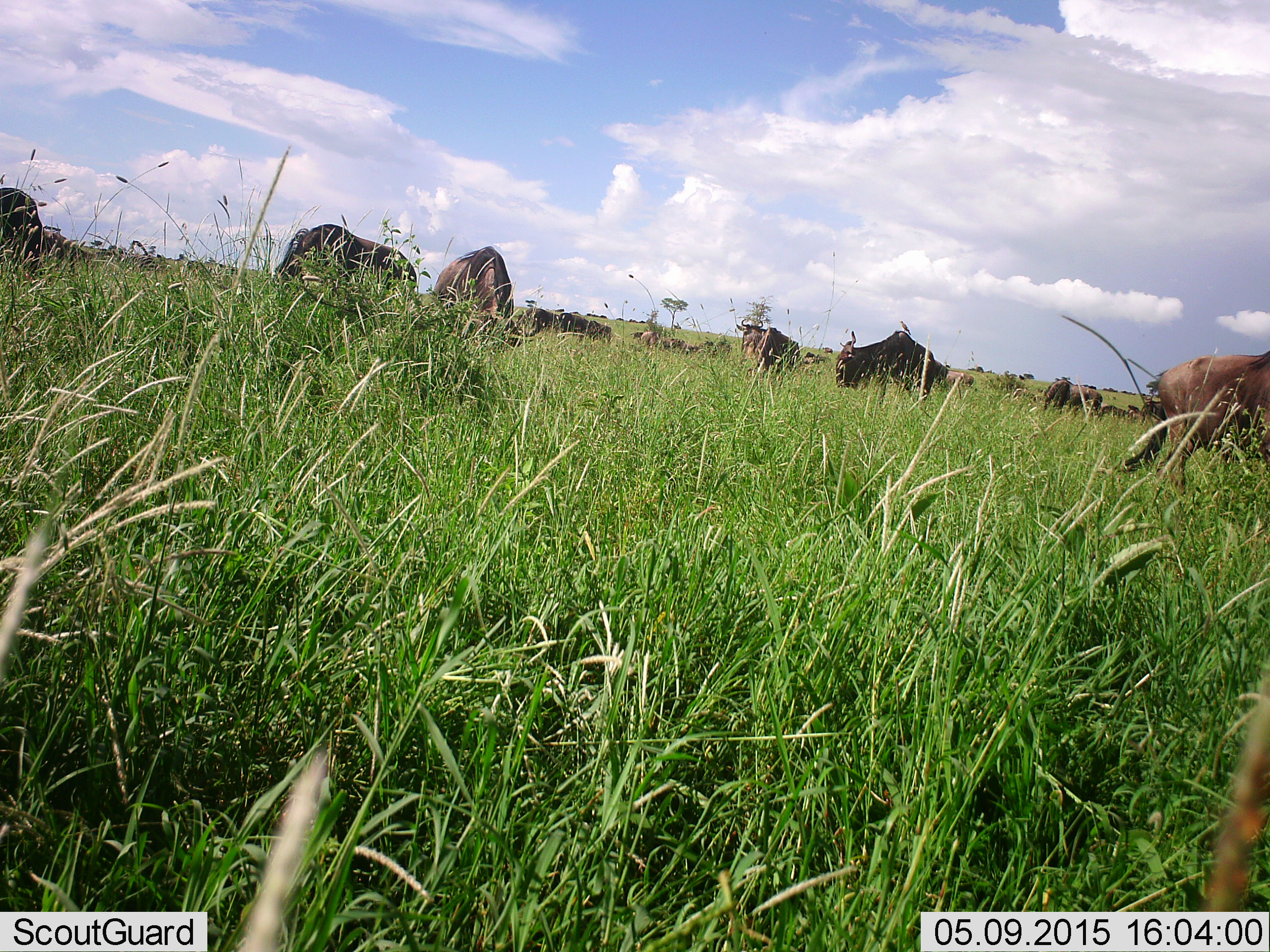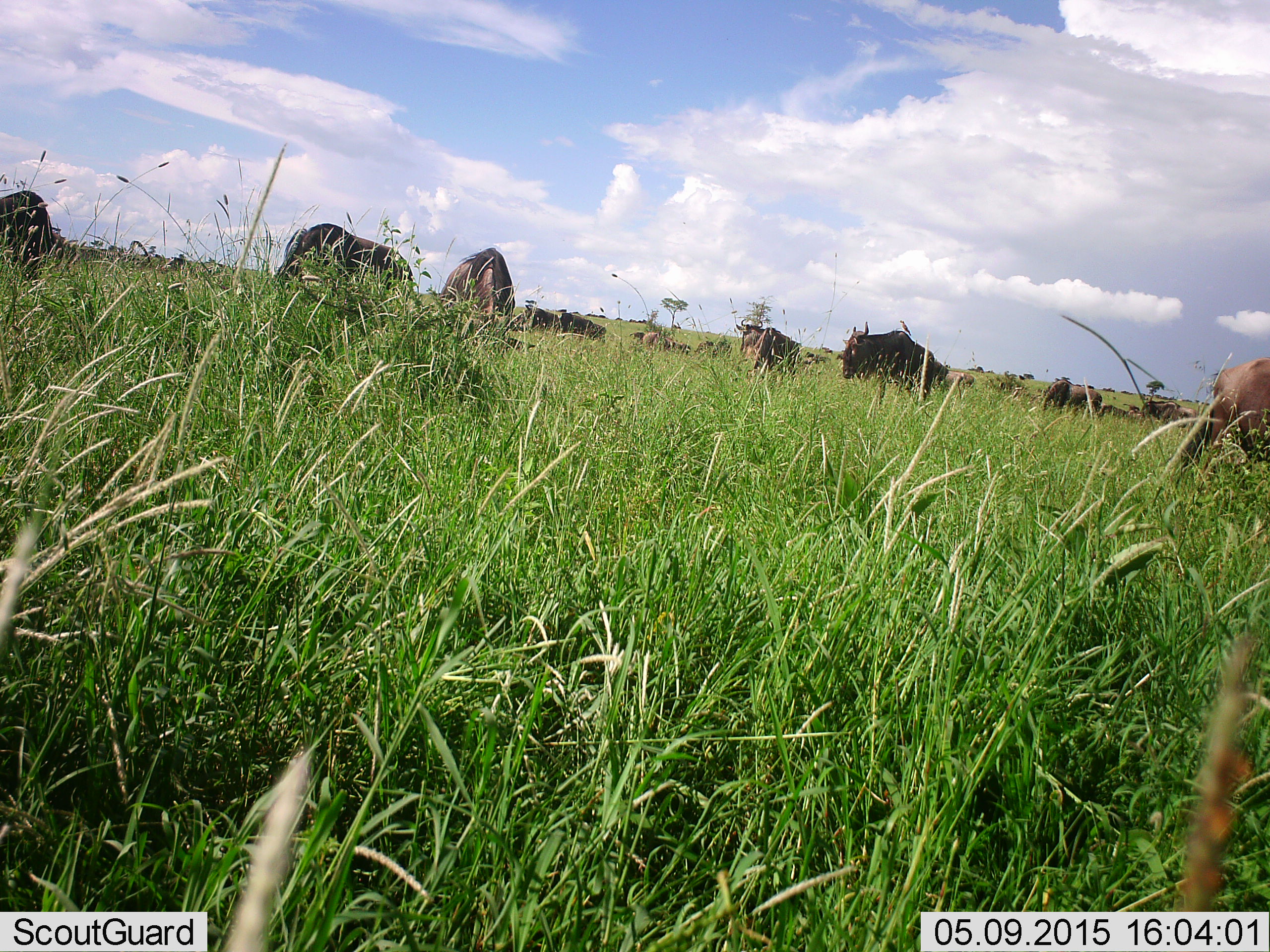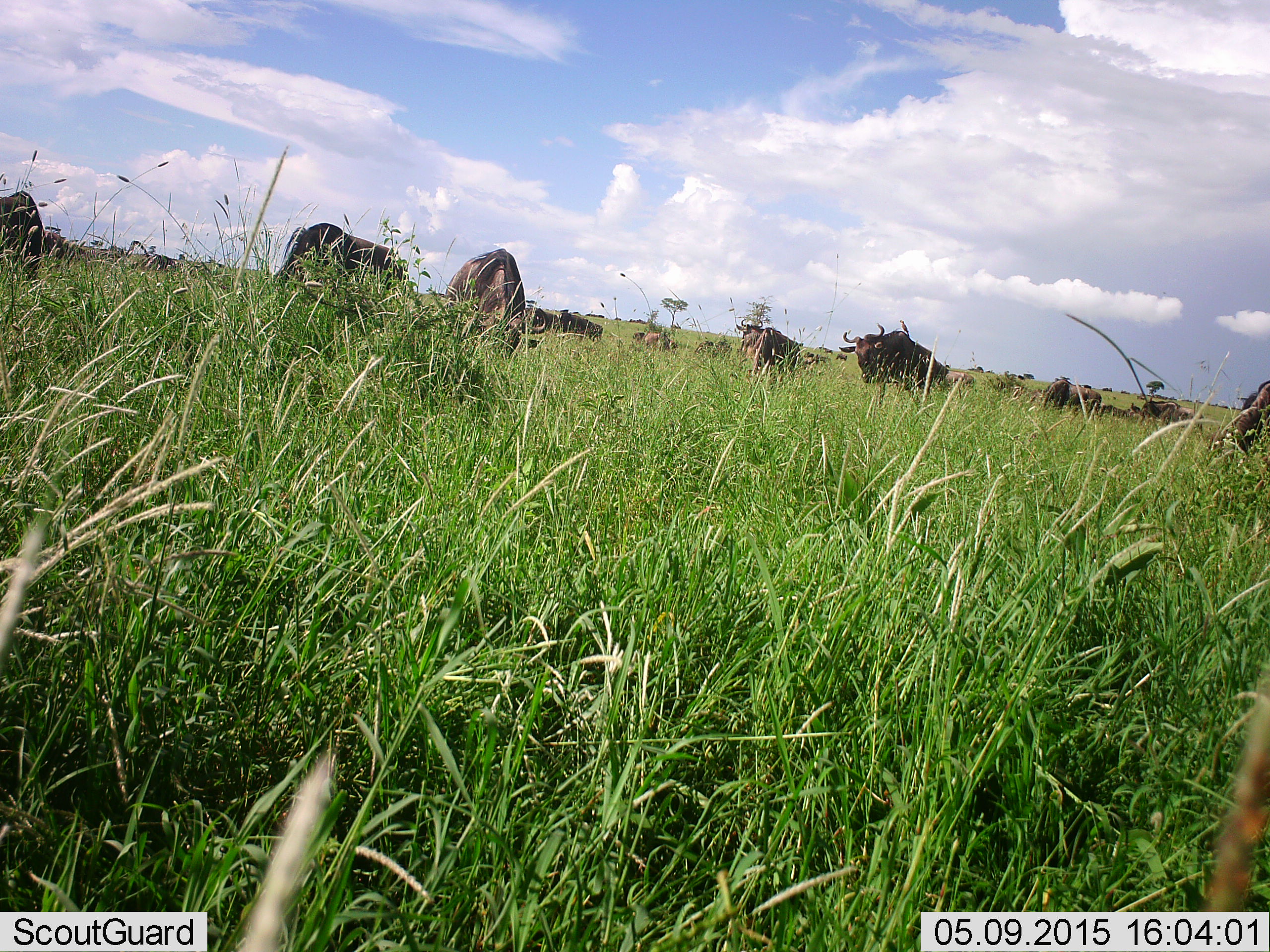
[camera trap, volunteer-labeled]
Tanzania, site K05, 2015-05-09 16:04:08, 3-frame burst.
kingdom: Animalia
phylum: Chordata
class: Mammalia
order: Artiodactyla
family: Bovidae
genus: Connochaetes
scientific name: Connochaetes taurinus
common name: blue wildebeest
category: wildebeest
Wildebeest (blue wildebeest) (Connochaetes taurinus), count 11-50. Behavior (volunteer vote fractions): standing 60%, resting 30%, moving 60%, interacting 10%. Young present (vote fraction): 0%. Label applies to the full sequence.